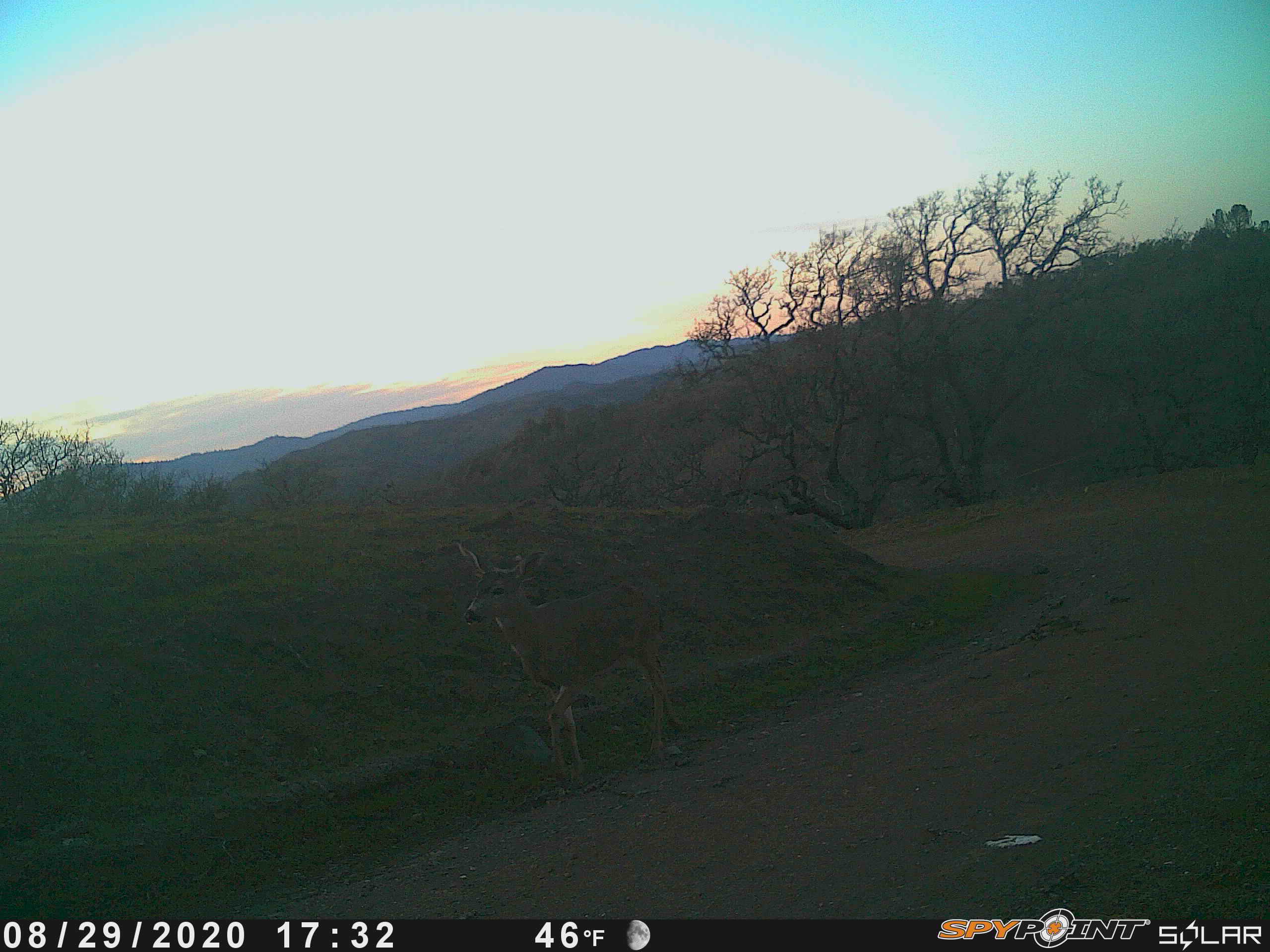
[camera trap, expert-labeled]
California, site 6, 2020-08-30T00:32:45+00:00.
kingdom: Animalia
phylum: Chordata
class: Mammalia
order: Artiodactyla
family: Cervidae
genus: Odocoileus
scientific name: Odocoileus hemionus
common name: mule deer